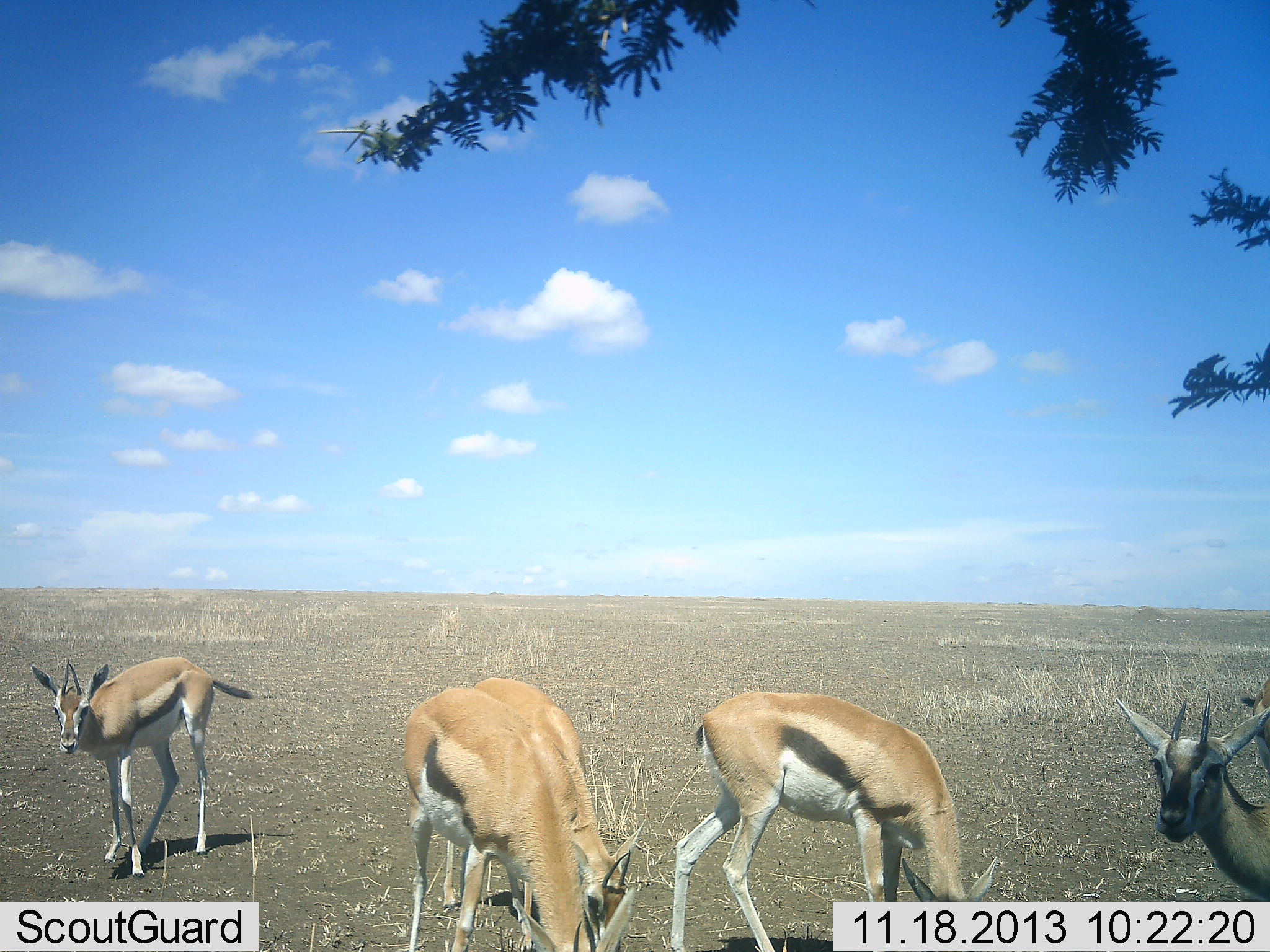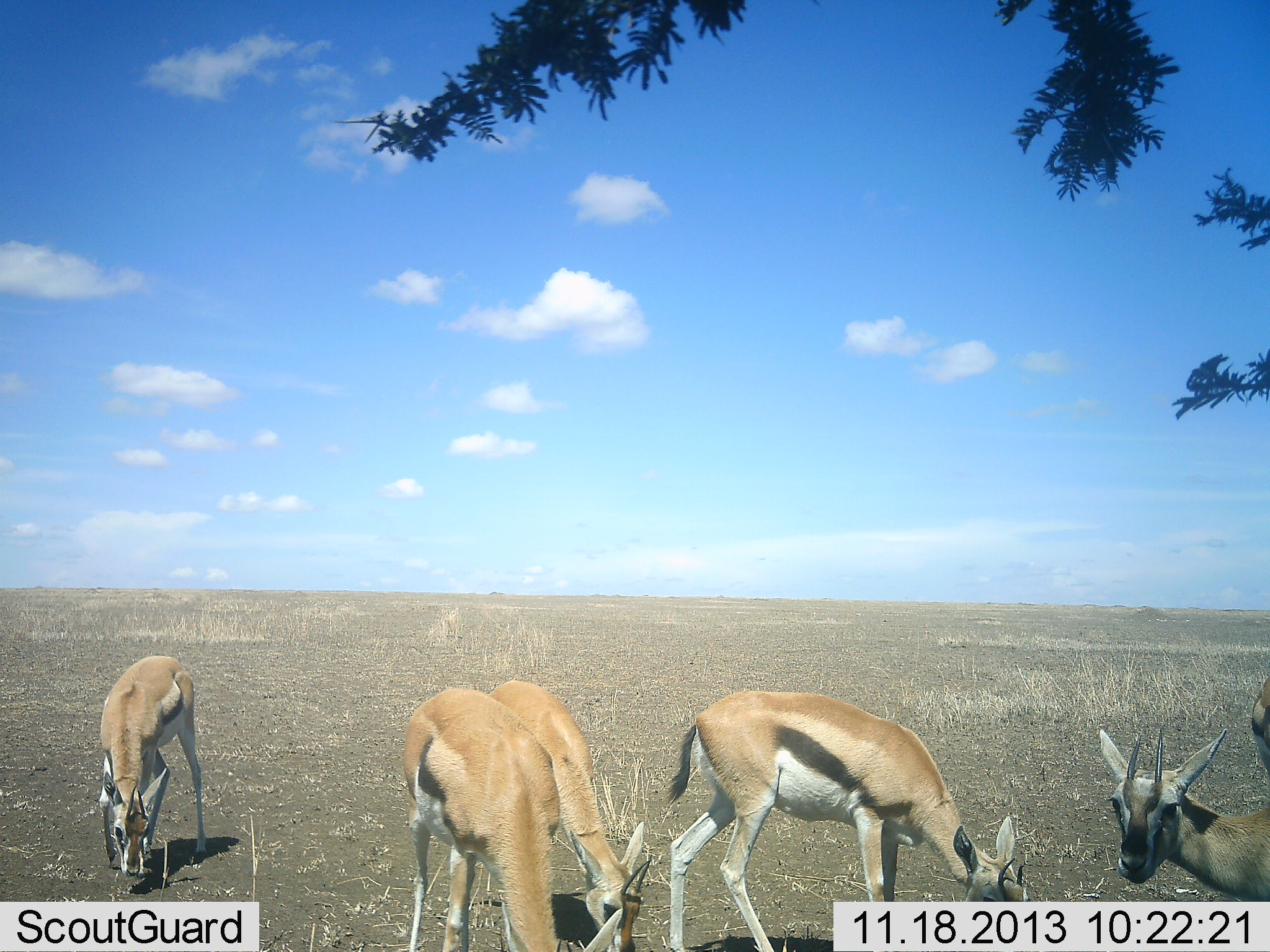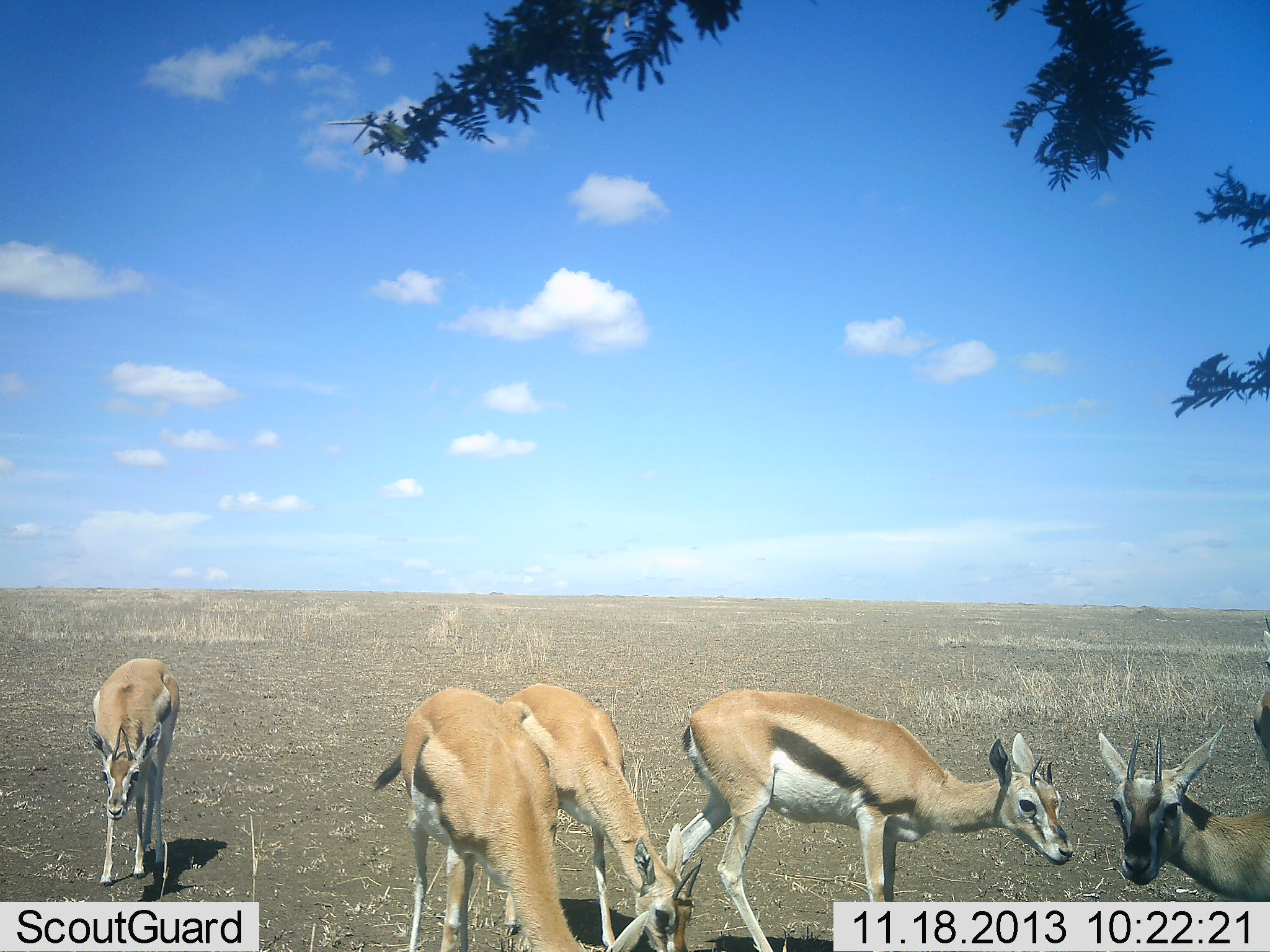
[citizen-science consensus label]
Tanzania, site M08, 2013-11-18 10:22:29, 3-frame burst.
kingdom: Animalia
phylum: Chordata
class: Mammalia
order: Artiodactyla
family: Bovidae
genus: Eudorcas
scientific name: Eudorcas thomsonii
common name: thomson's gazelle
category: gazellethomsons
Gazellethomsons (thomson's gazelle) (Eudorcas thomsonii), count 6. Behavior (volunteer vote fractions): standing 72%, resting 0%, moving 22%, interacting 0%. Young present (vote fraction): 0%. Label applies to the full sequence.